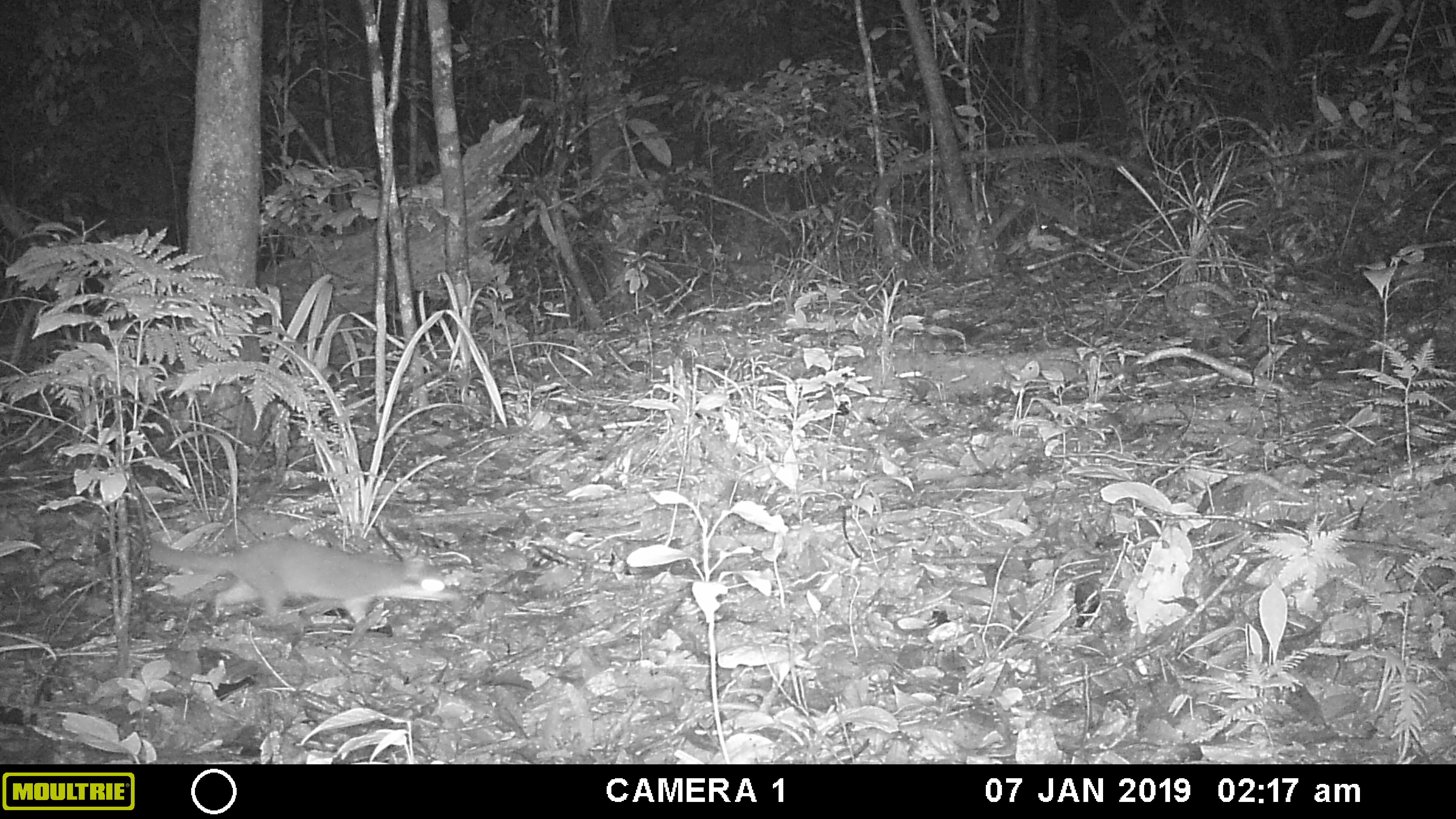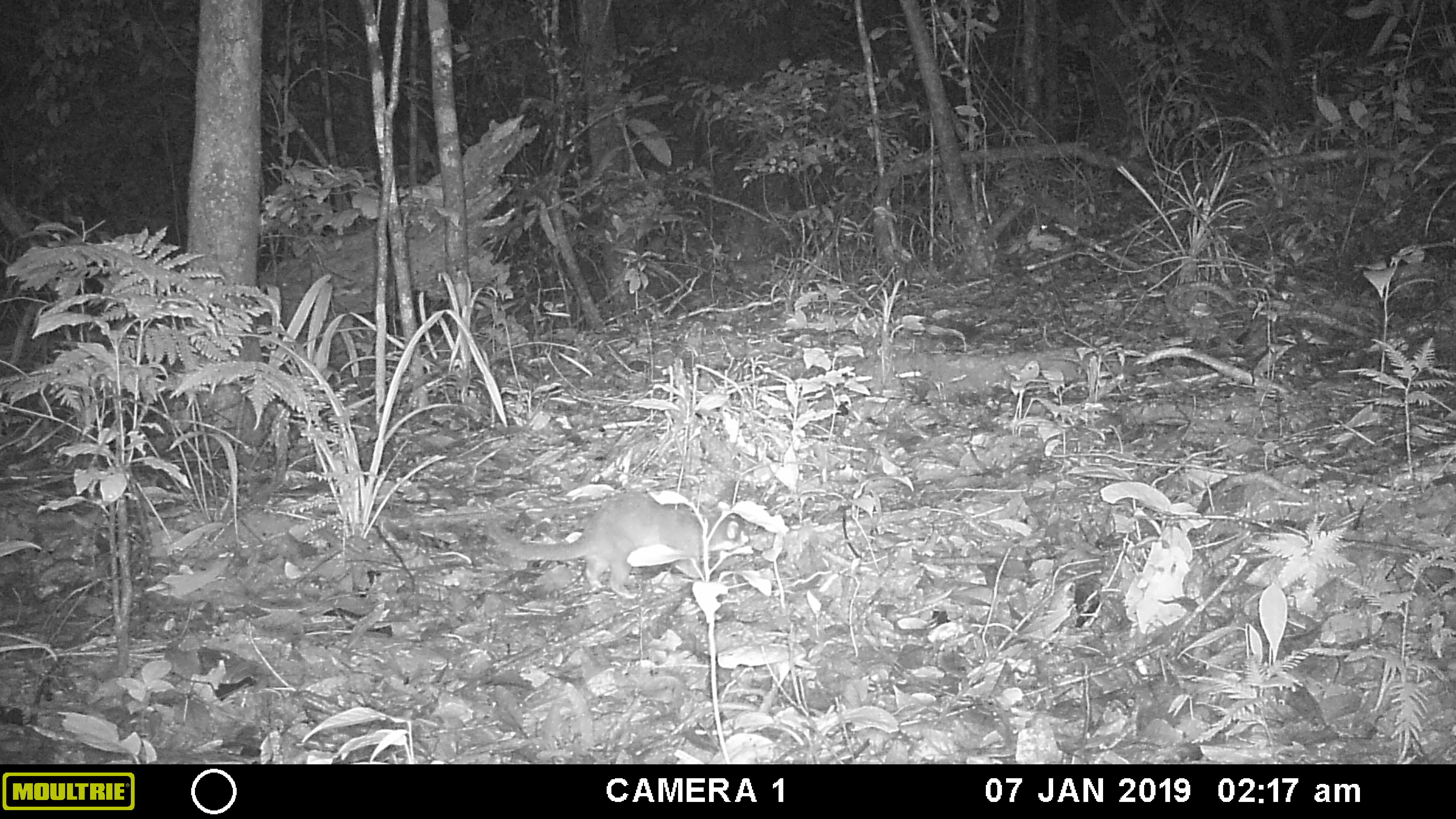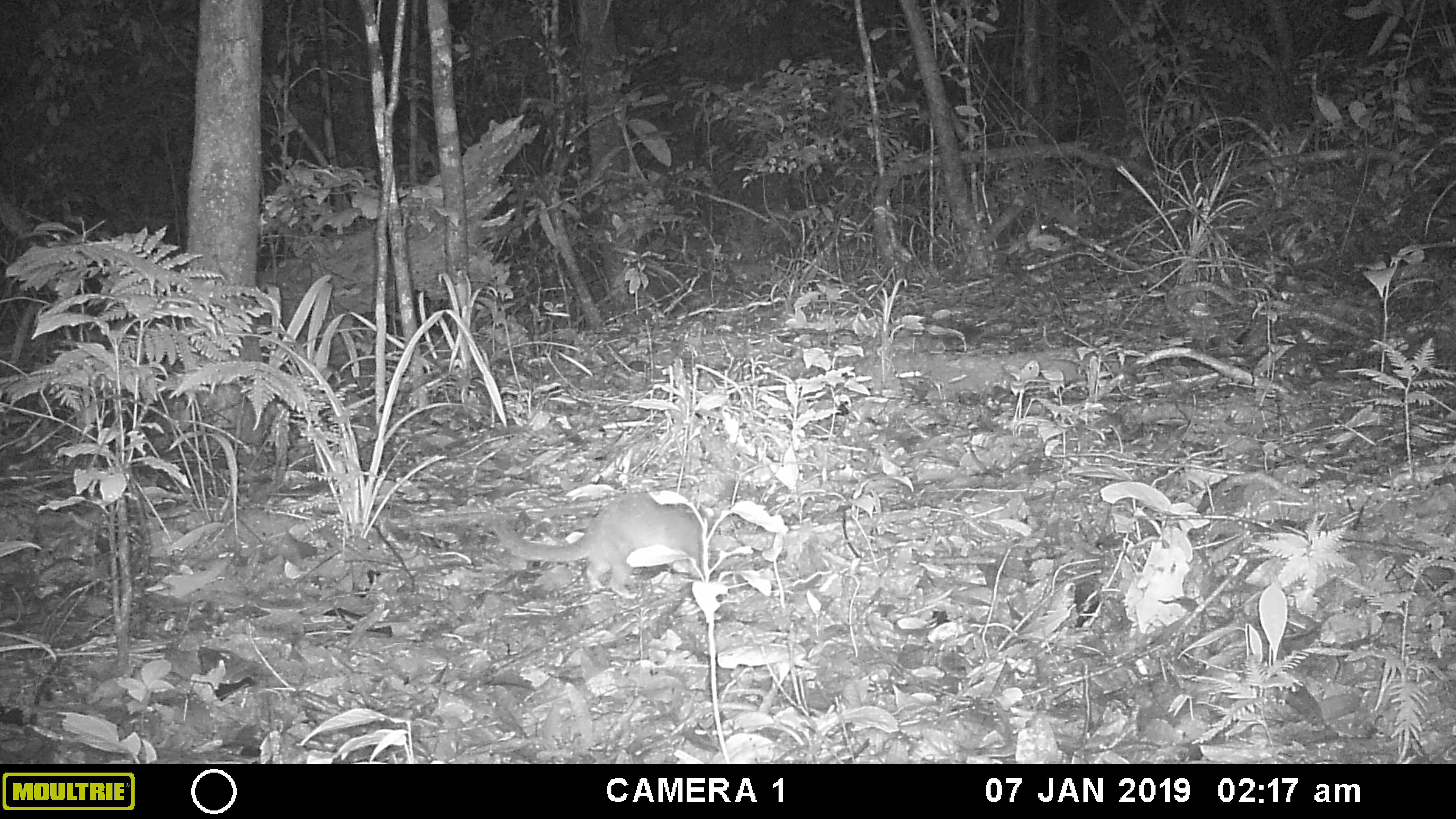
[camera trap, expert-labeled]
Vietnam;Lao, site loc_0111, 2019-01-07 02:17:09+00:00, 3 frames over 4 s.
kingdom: Animalia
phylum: Chordata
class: Mammalia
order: Carnivora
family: Mustelidae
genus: Melogale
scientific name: Melogale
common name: ferret badger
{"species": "ferret badger (Melogale)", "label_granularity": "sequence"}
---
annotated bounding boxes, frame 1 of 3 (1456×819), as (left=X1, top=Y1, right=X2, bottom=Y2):
ferret badger: (left=149, top=538, right=461, bottom=621)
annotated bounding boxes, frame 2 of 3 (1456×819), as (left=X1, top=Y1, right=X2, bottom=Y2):
ferret badger: (left=485, top=491, right=751, bottom=598)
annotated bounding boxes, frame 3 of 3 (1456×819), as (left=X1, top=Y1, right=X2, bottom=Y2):
ferret badger: (left=492, top=493, right=713, bottom=599)